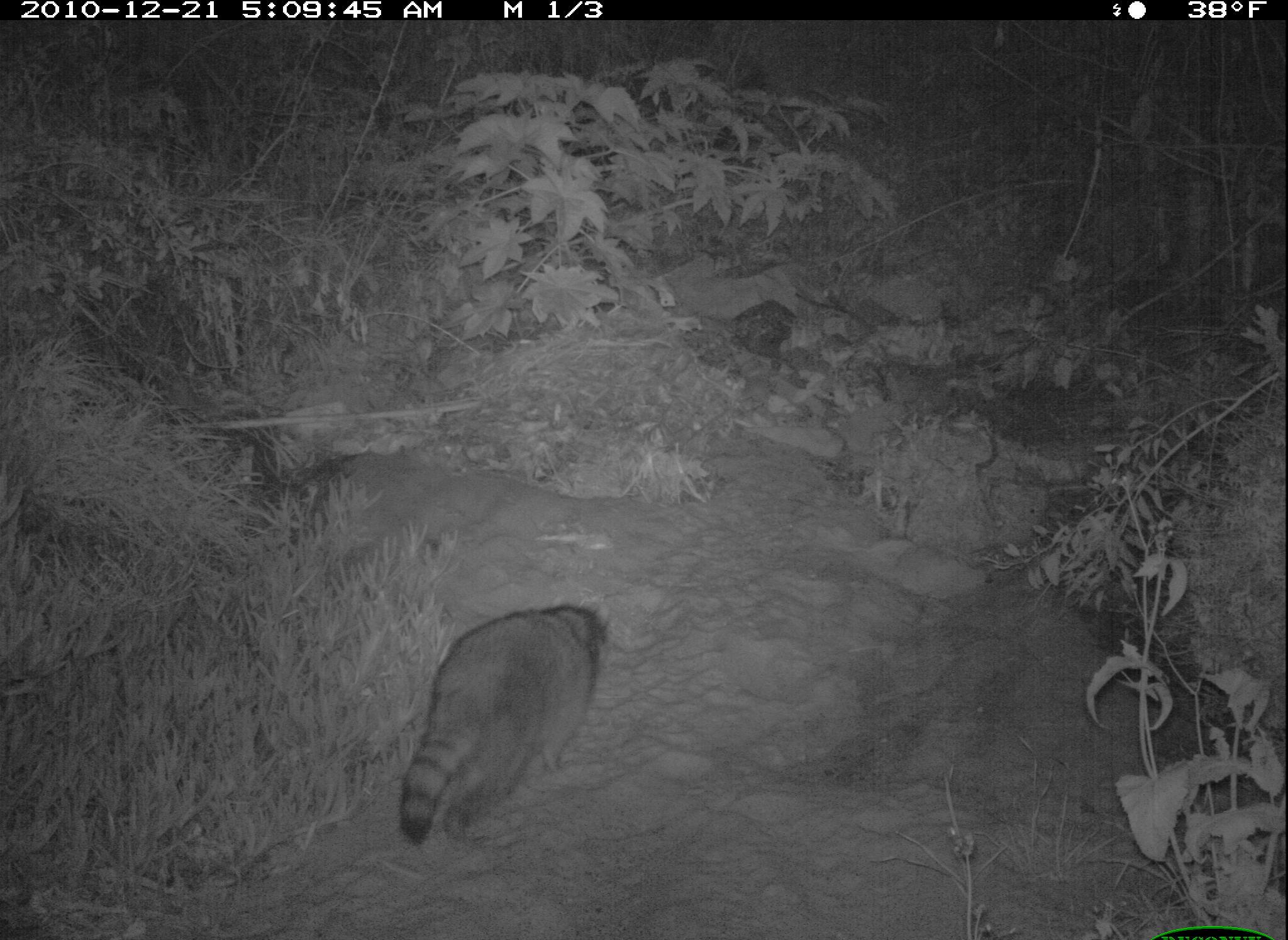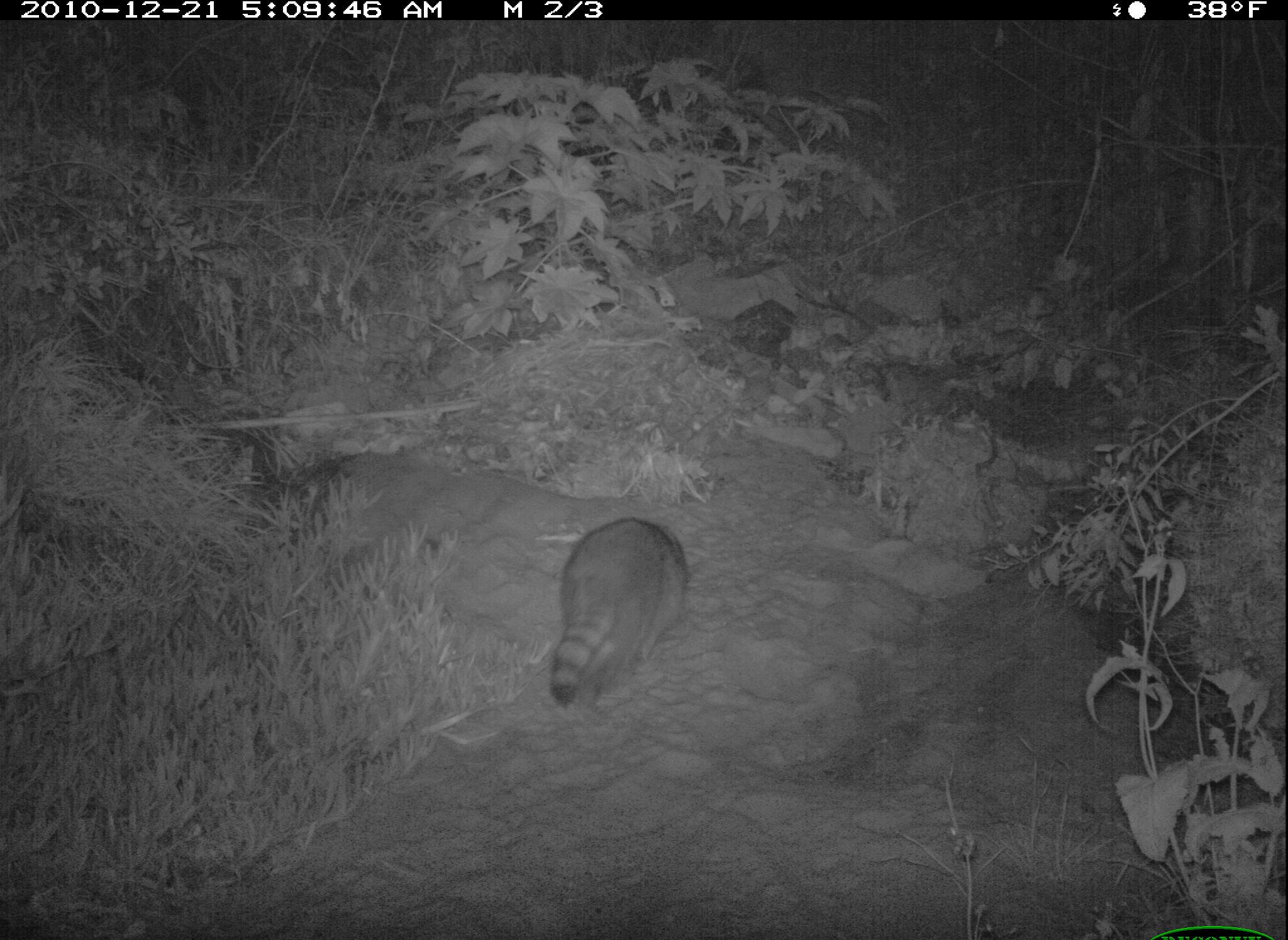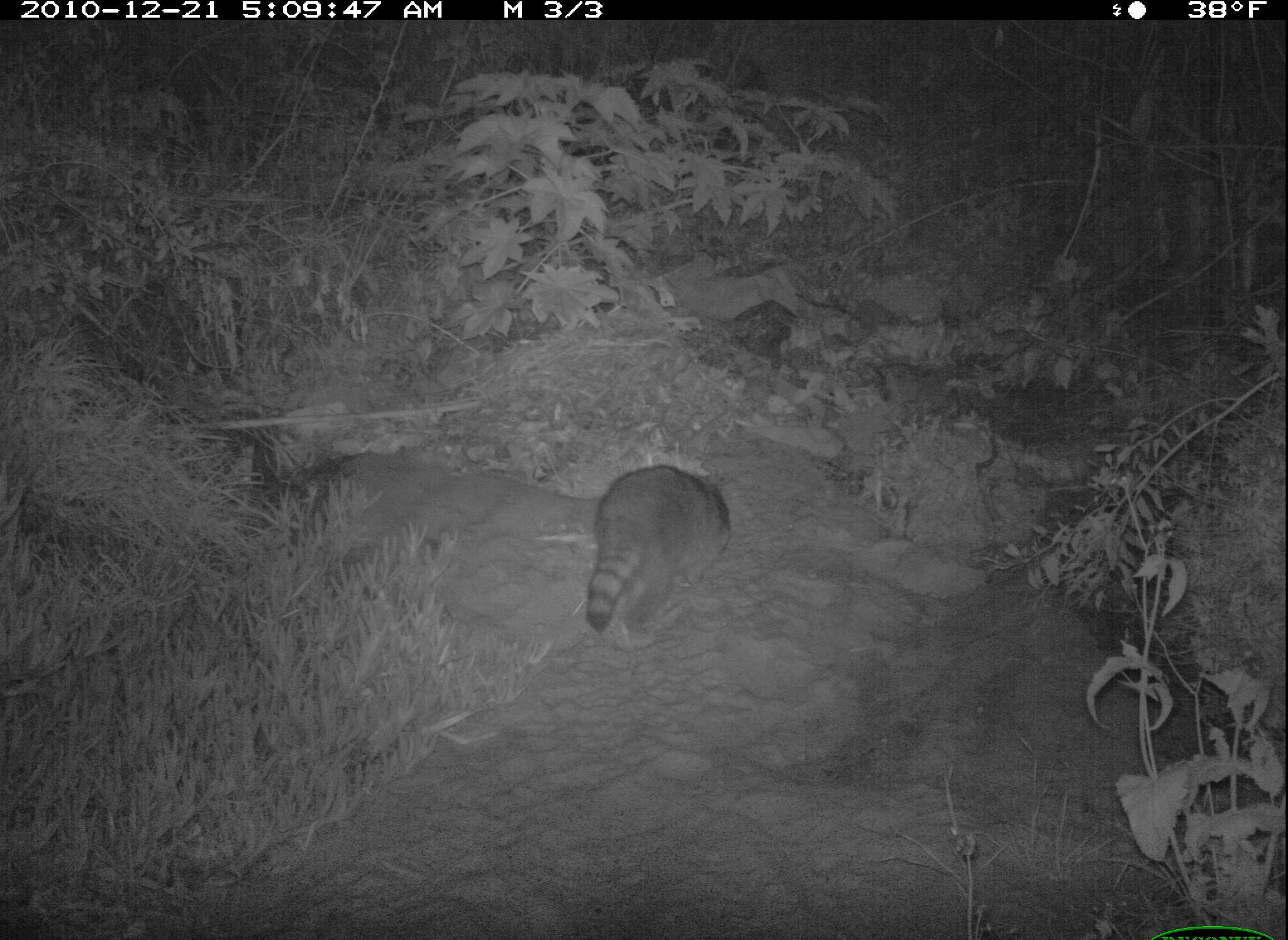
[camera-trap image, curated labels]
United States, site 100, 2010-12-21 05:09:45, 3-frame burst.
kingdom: Animalia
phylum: Chordata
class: Mammalia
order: Carnivora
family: Procyonidae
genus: Procyon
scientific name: Procyon lotor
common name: raccoon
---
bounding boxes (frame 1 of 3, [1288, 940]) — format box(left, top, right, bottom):
raccoon: box(385, 600, 611, 849)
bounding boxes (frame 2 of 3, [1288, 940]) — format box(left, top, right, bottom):
raccoon: box(522, 486, 708, 728)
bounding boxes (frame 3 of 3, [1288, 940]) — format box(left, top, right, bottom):
raccoon: box(570, 448, 739, 659)